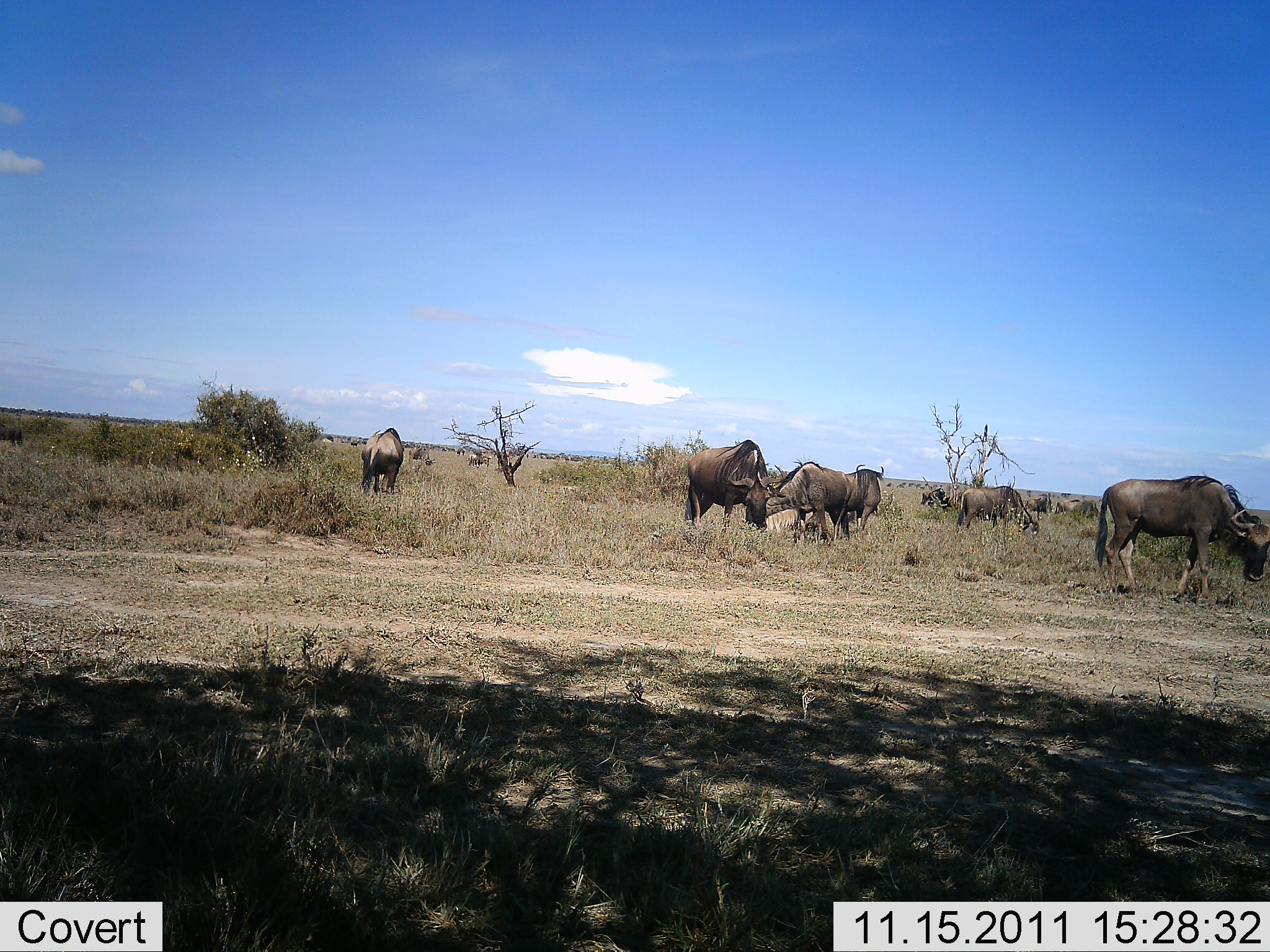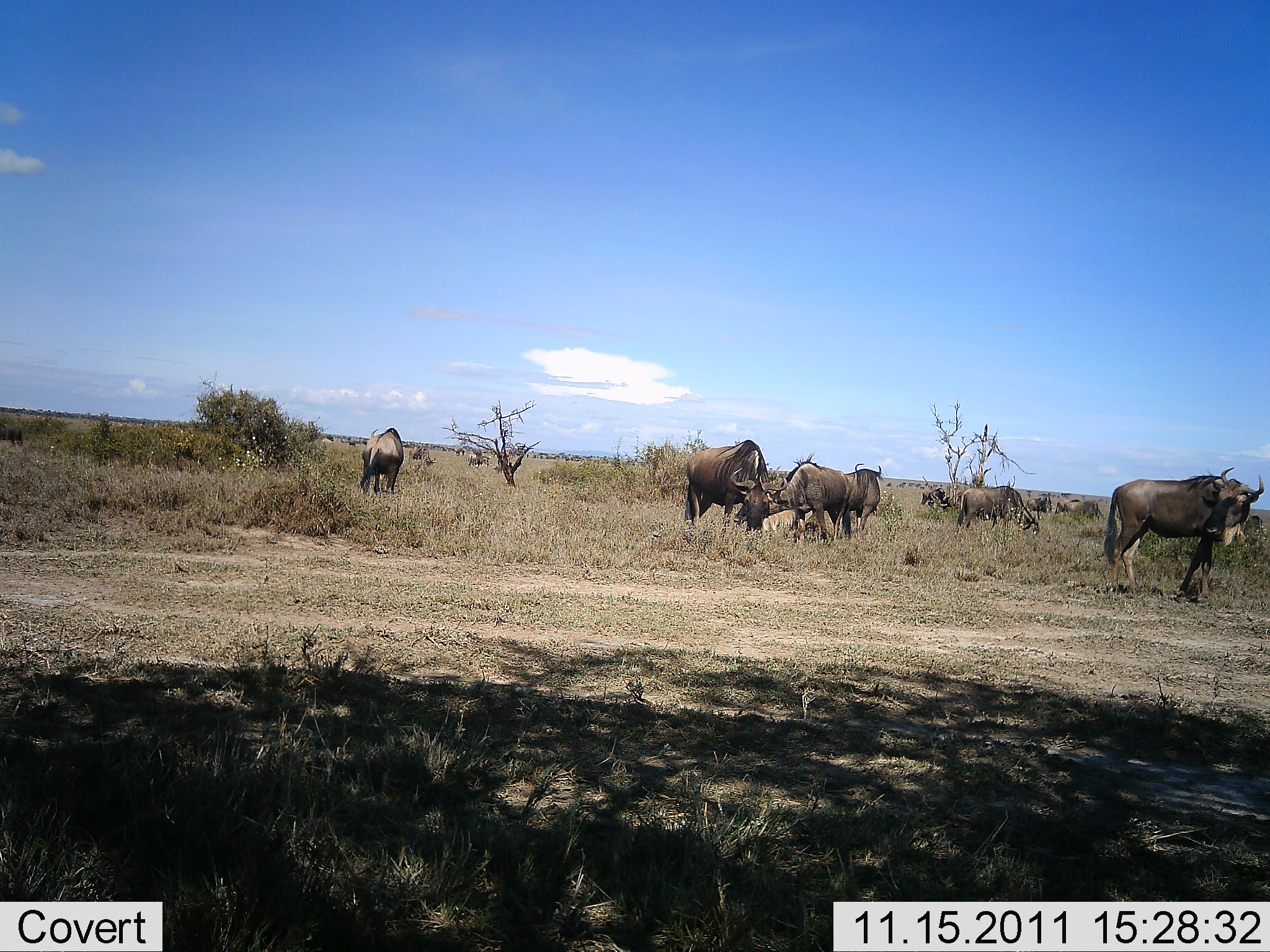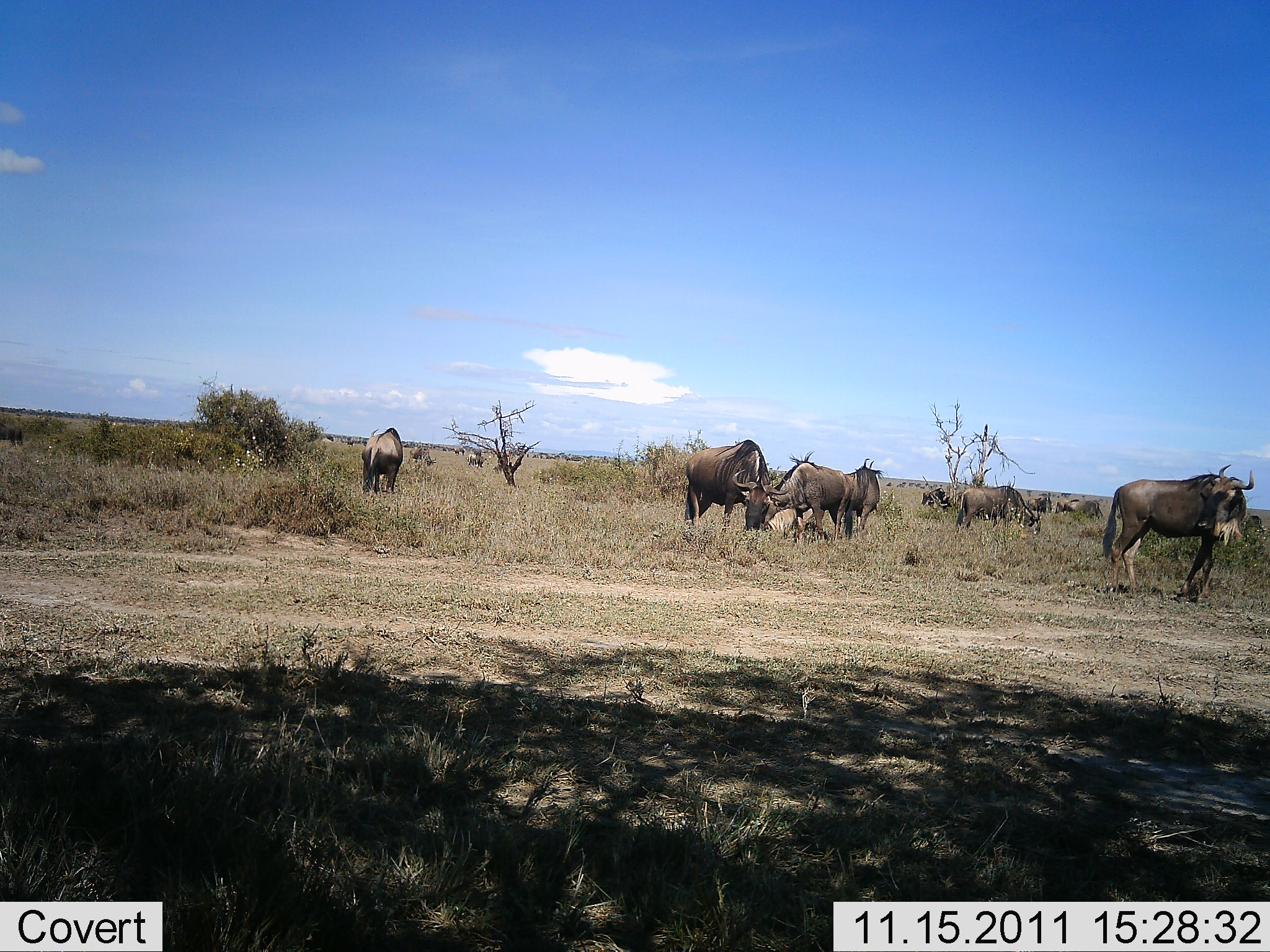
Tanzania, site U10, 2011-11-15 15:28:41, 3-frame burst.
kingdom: Animalia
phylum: Chordata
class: Mammalia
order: Artiodactyla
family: Bovidae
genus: Connochaetes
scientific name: Connochaetes taurinus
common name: blue wildebeest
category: wildebeest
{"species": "wildebeest (blue wildebeest) (Connochaetes taurinus)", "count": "8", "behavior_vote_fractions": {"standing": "50%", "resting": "0%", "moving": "0%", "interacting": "10%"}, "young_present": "0%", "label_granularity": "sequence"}